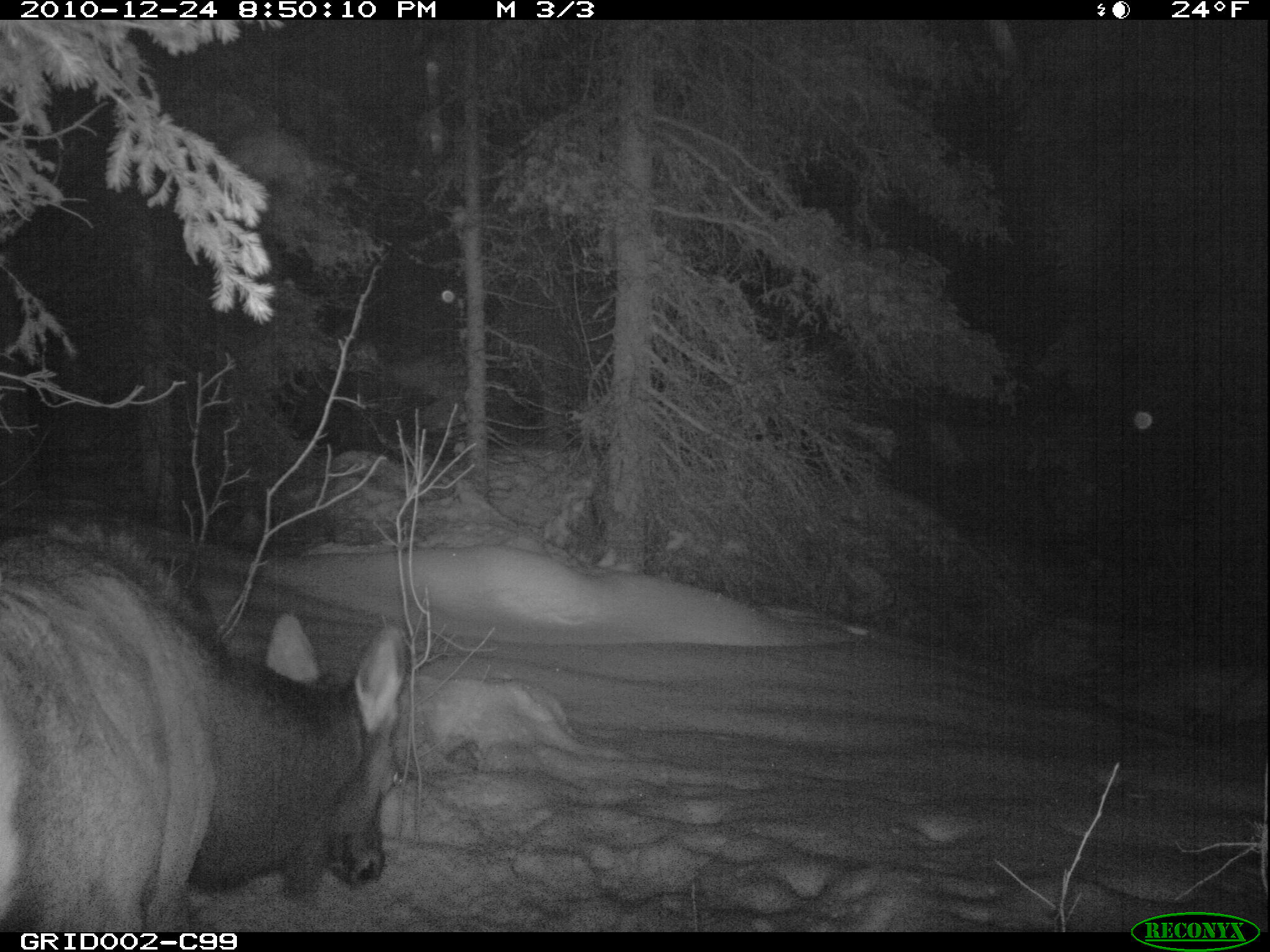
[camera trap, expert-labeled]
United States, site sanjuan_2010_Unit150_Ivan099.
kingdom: Animalia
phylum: Chordata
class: Mammalia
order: Artiodactyla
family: Cervidae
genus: Cervus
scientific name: Cervus elaphus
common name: red deer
Cervus elaphus (red deer).